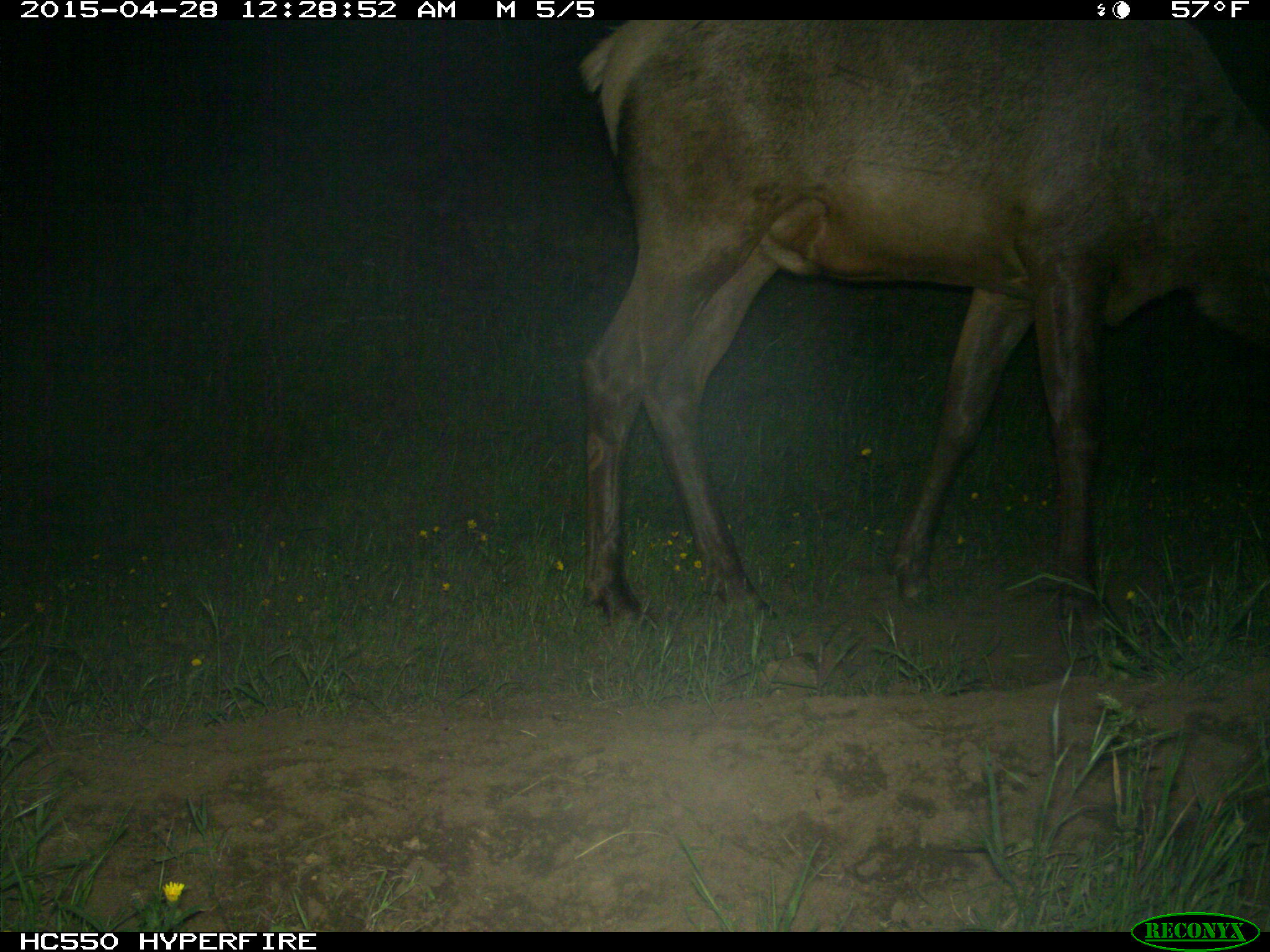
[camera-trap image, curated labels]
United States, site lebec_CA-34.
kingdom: Animalia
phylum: Chordata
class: Mammalia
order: Artiodactyla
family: Cervidae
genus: Cervus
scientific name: Cervus canadensis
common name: elk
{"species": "Cervus canadensis (elk)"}